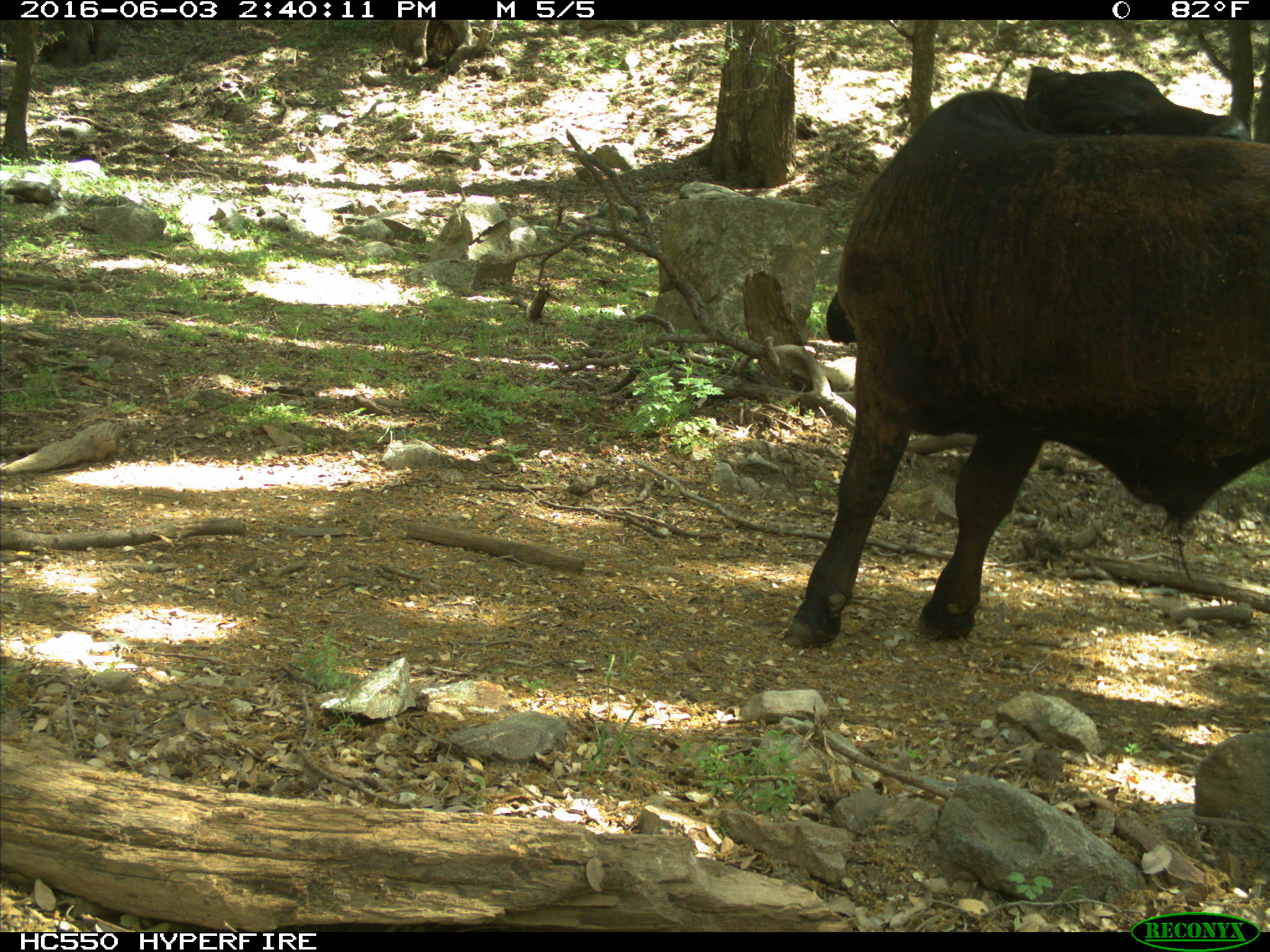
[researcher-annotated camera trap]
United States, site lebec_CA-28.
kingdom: Animalia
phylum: Chordata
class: Mammalia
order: Artiodactyla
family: Bovidae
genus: Bos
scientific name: Bos taurus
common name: domestic cow